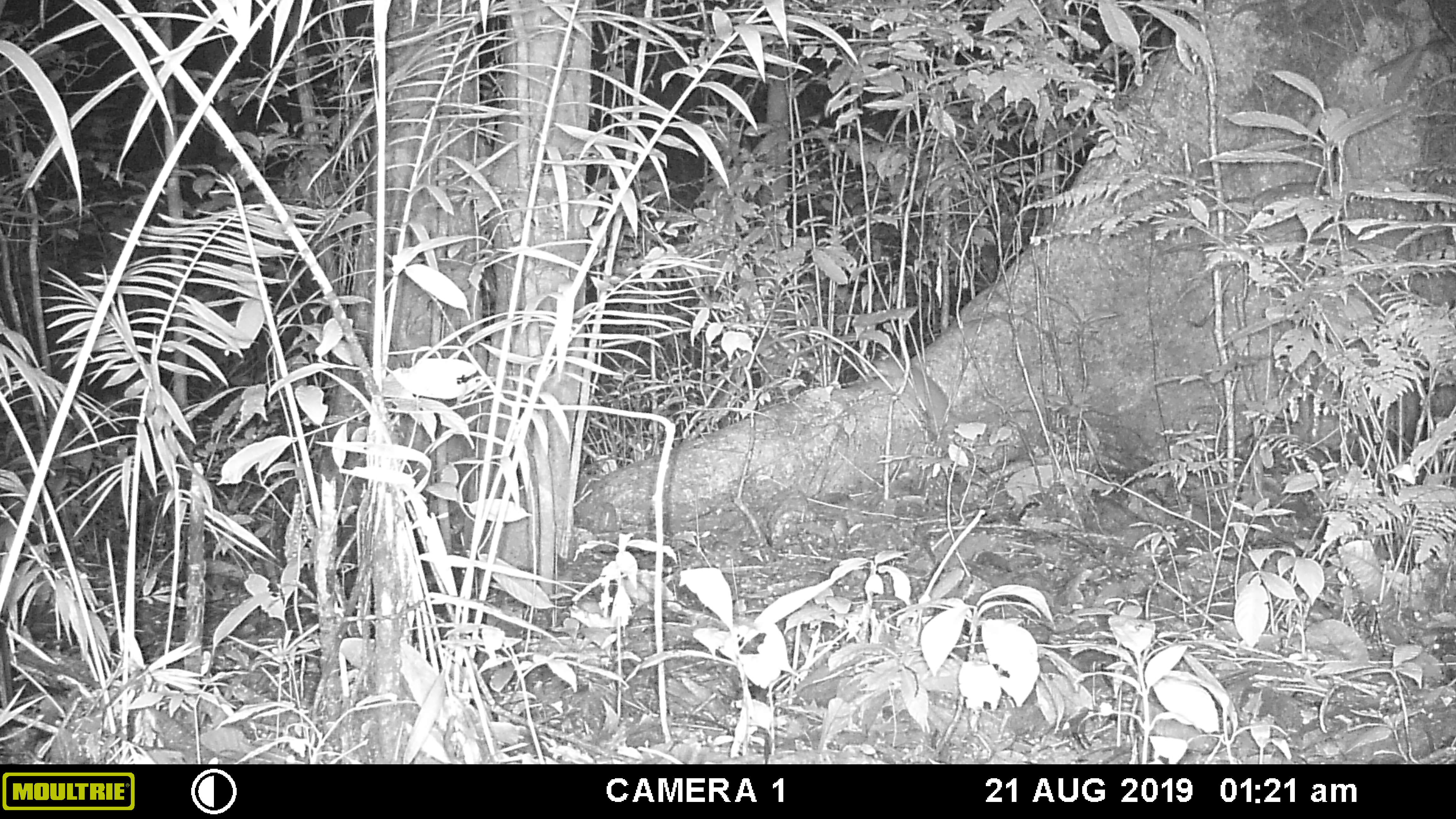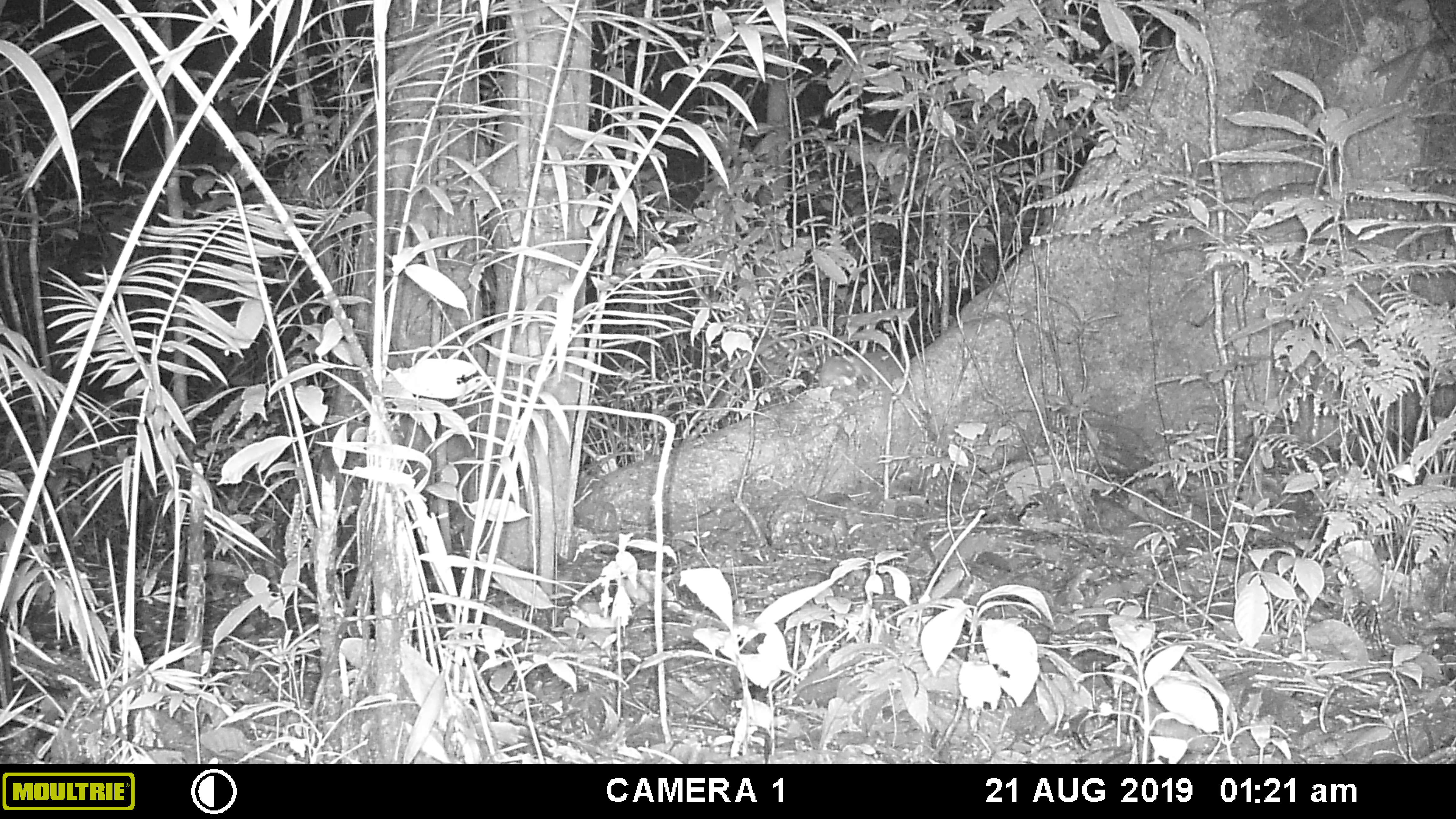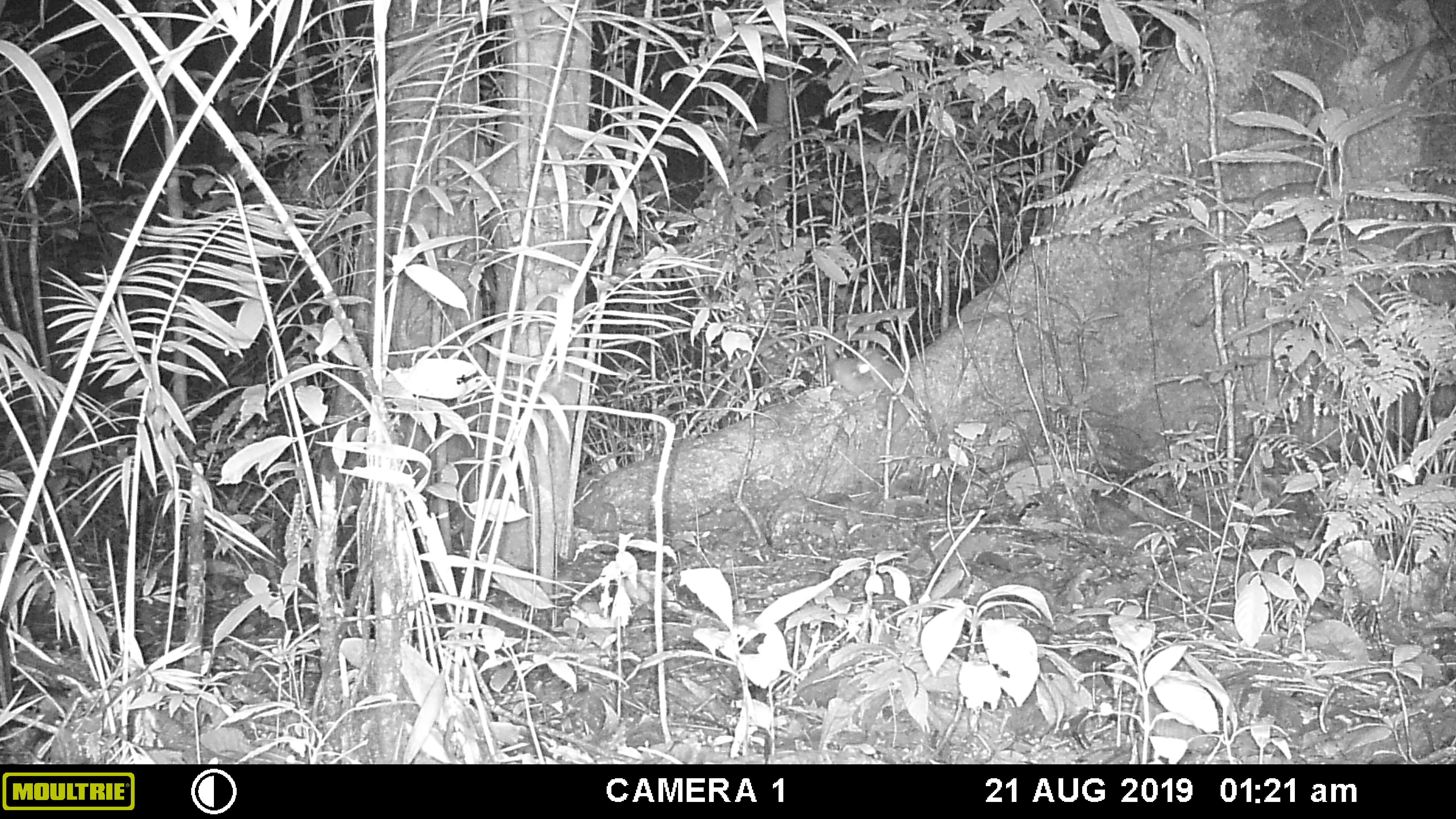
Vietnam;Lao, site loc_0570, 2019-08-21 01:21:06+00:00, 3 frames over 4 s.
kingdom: Animalia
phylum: Chordata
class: Mammalia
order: Carnivora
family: Mustelidae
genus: Melogale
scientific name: Melogale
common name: ferret badger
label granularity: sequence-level